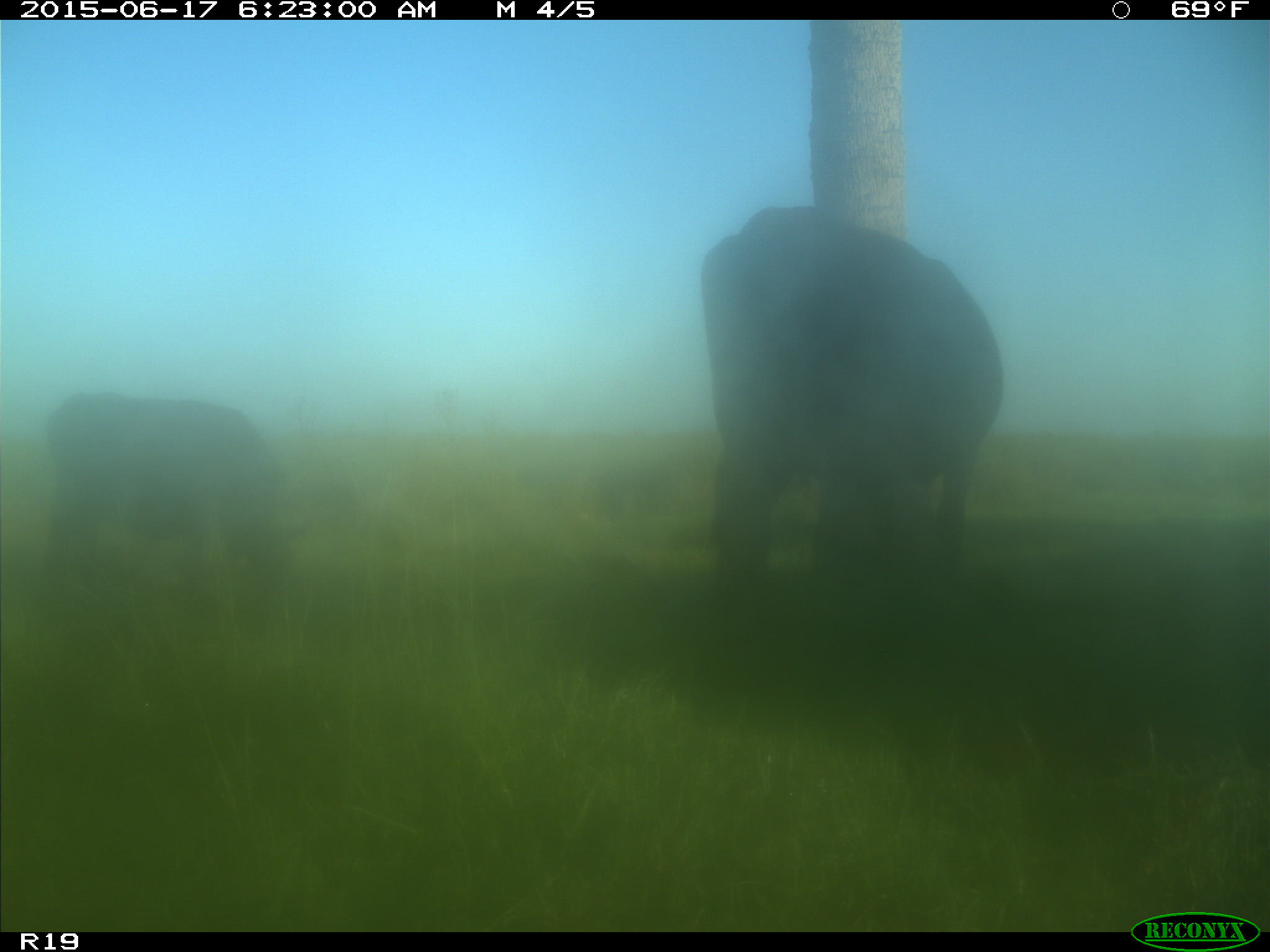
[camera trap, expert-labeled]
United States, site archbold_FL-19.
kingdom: Animalia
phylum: Chordata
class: Mammalia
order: Artiodactyla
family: Bovidae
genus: Bos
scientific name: Bos taurus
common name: domestic cow